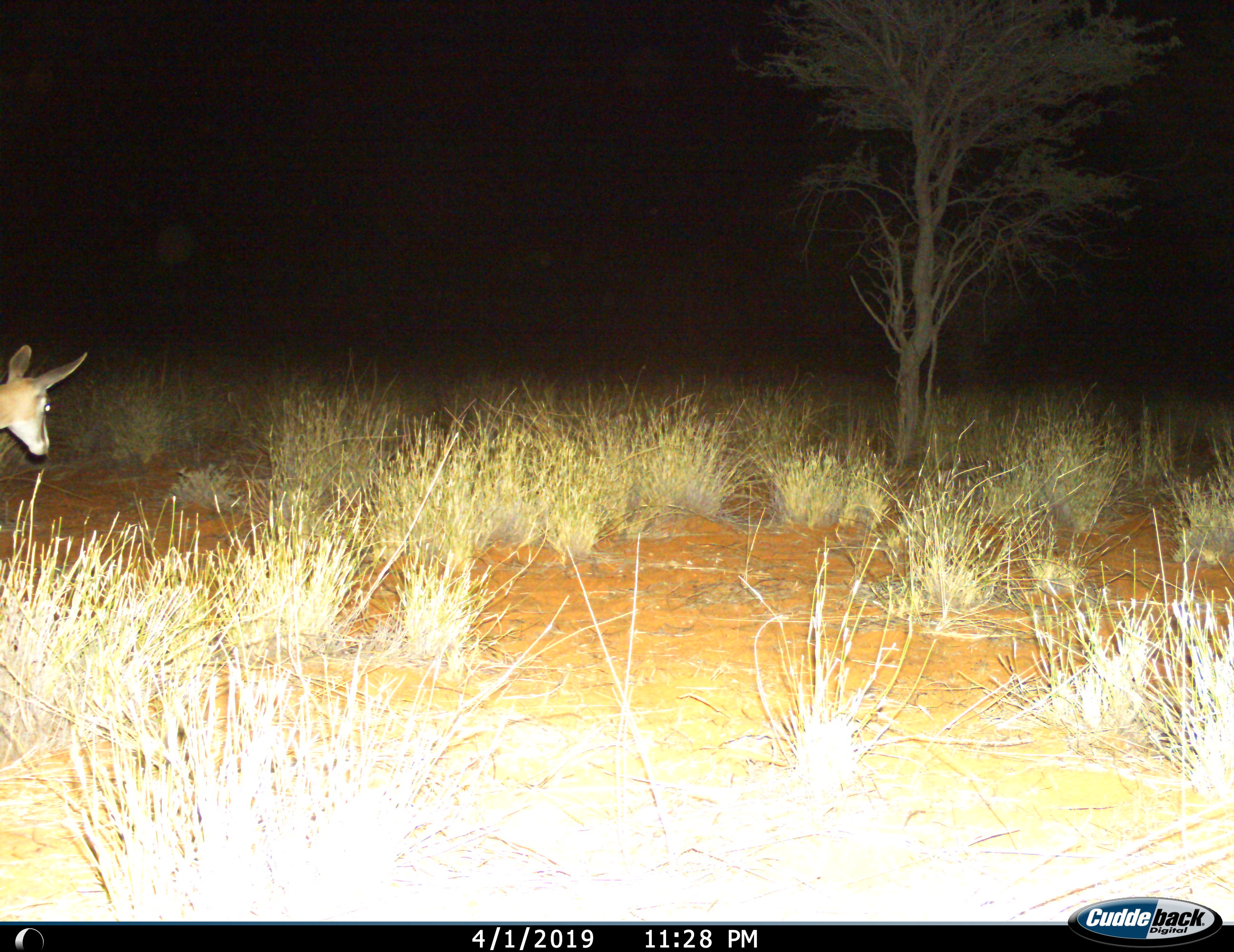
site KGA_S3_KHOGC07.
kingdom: Animalia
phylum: Chordata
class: Mammalia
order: Artiodactyla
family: Bovidae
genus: Antidorcas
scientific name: Antidorcas marsupialis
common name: springbok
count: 1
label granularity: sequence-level